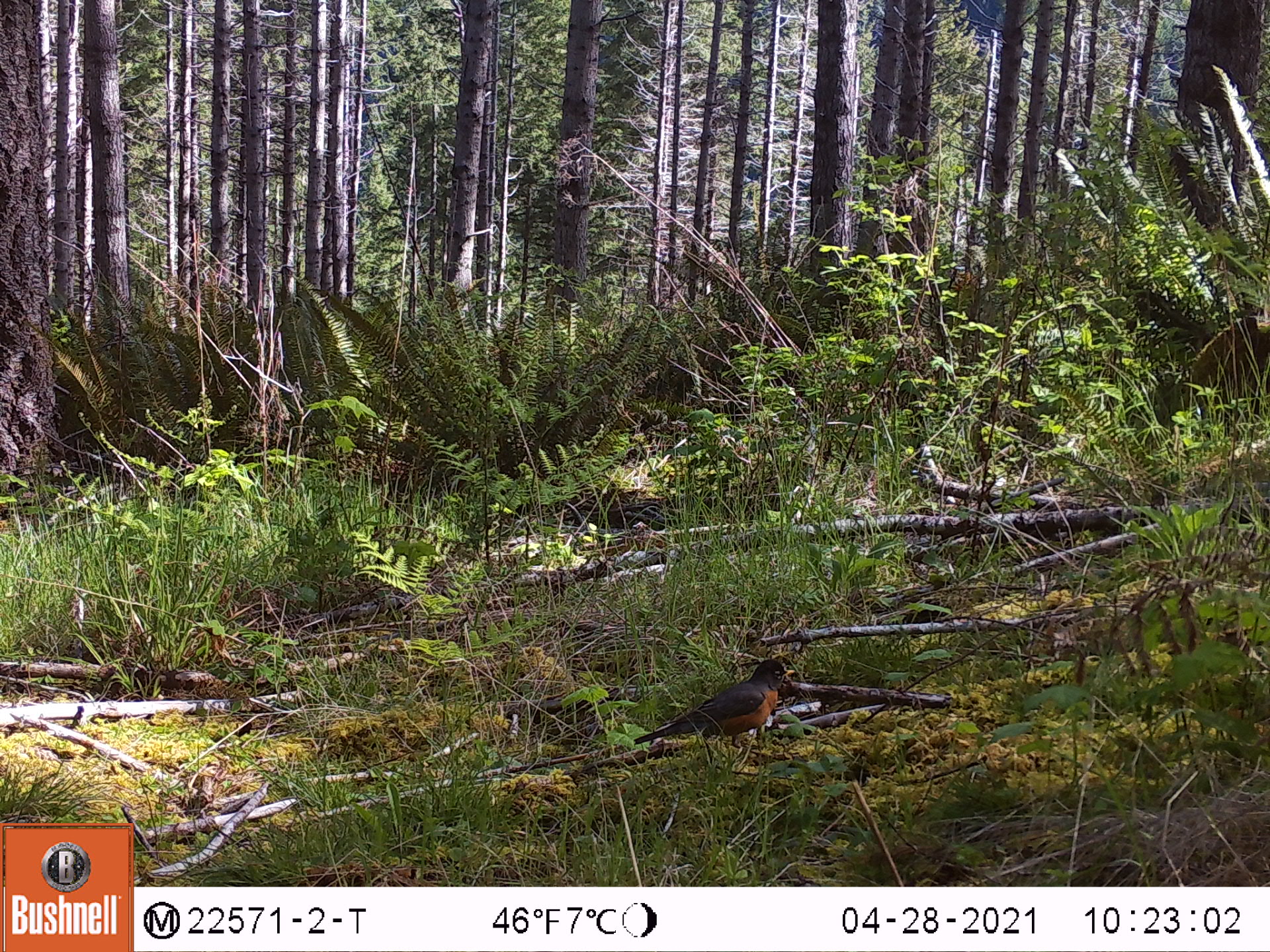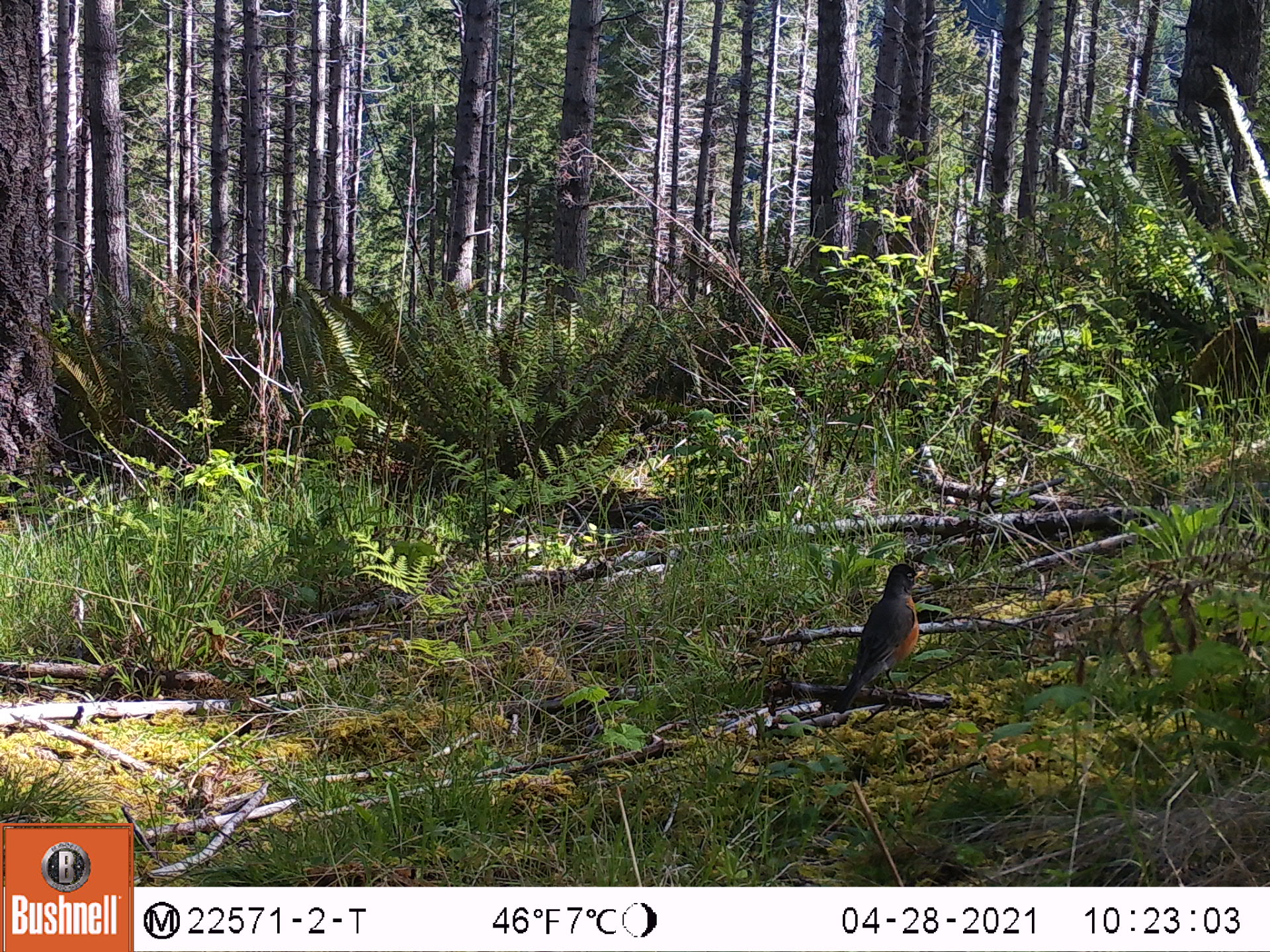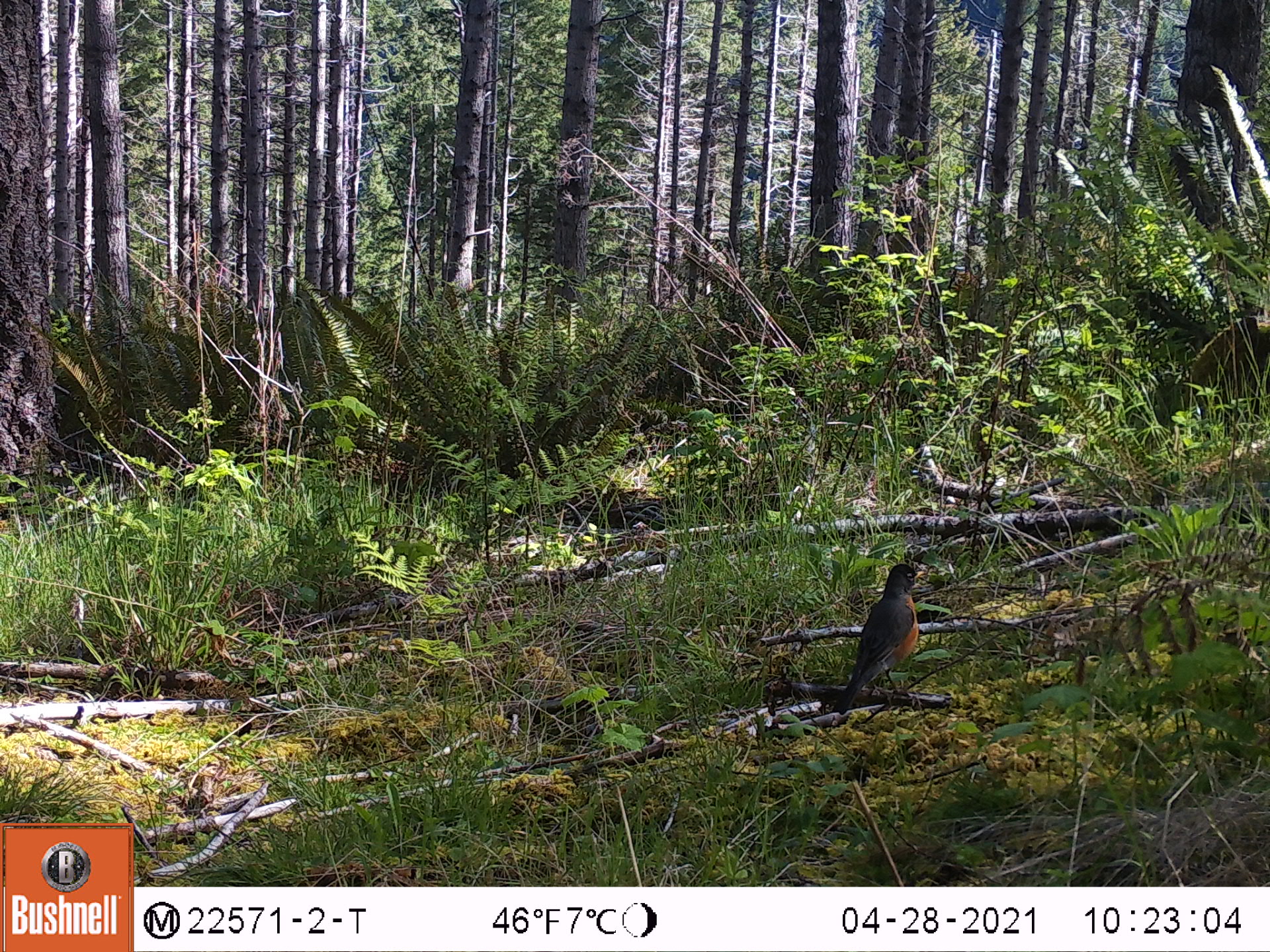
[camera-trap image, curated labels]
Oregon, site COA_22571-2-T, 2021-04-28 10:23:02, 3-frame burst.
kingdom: Animalia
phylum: Chordata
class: Aves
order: Passeriformes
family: Turdidae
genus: Turdus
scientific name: Turdus migratorius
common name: american robin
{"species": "american robin (Turdus migratorius)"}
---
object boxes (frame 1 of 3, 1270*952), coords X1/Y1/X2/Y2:
american robin: 630/653/796/766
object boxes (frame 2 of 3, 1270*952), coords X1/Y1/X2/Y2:
american robin: 832/561/924/719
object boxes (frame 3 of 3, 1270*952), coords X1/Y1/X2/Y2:
american robin: 839/557/924/705